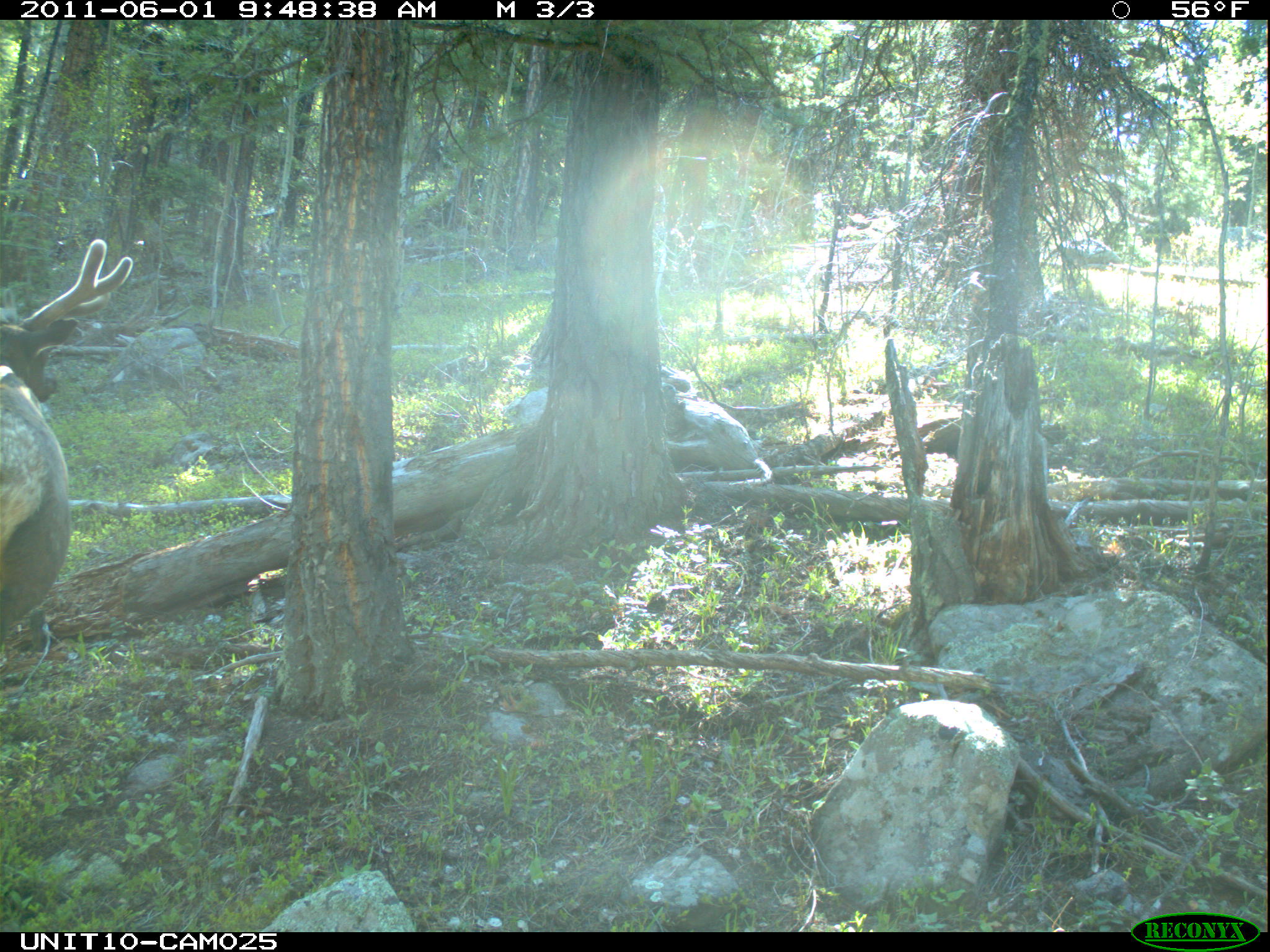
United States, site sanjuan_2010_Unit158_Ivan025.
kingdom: Animalia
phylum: Chordata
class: Mammalia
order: Artiodactyla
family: Cervidae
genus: Cervus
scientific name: Cervus elaphus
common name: red deer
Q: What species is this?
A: Cervus elaphus (red deer).